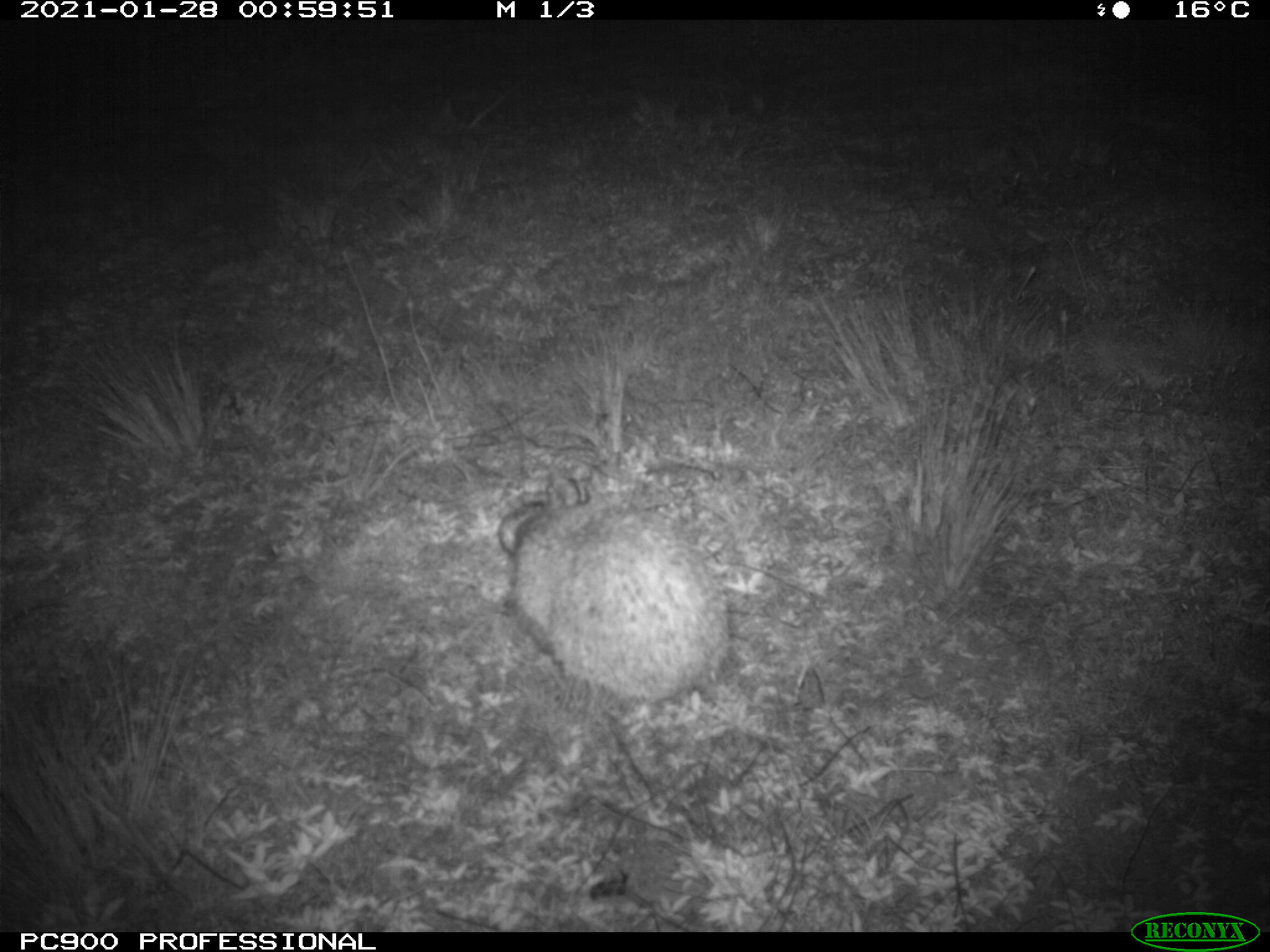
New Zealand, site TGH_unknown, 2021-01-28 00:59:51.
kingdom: Animalia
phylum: Chordata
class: Mammalia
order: Eulipotyphla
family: Erinaceidae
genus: Erinaceus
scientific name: Erinaceus europaeus europaeus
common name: european hedgehog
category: hedgehog